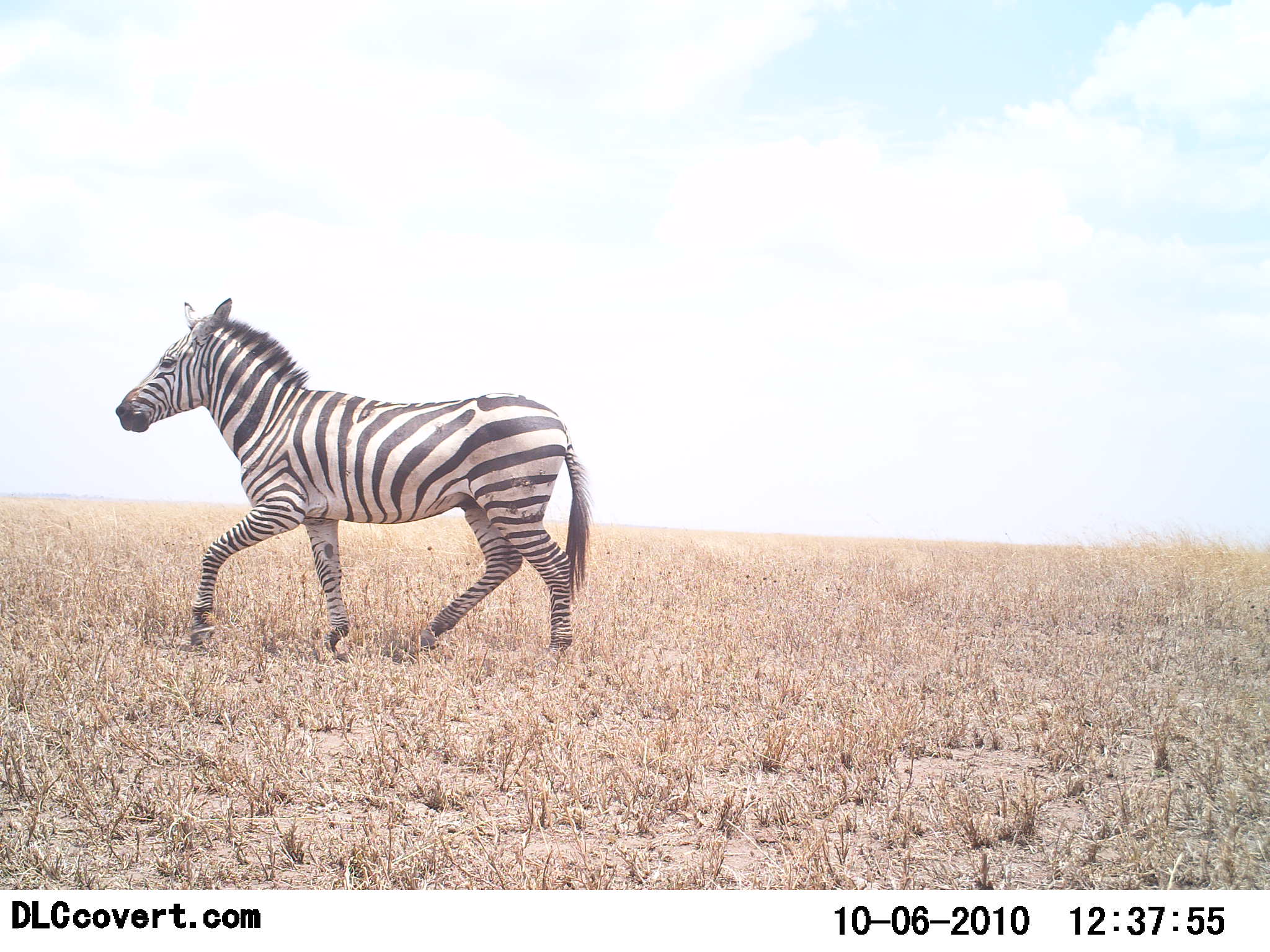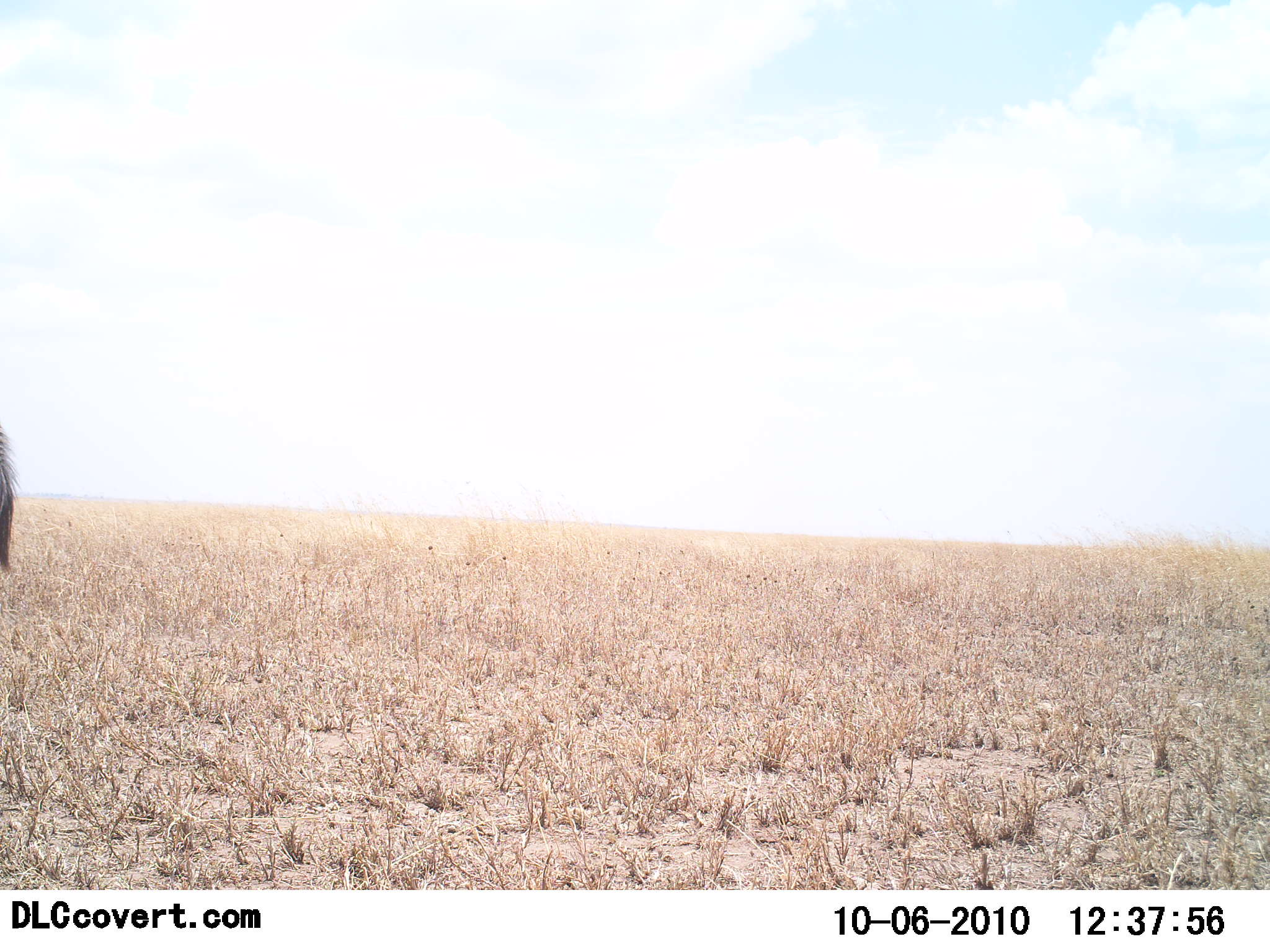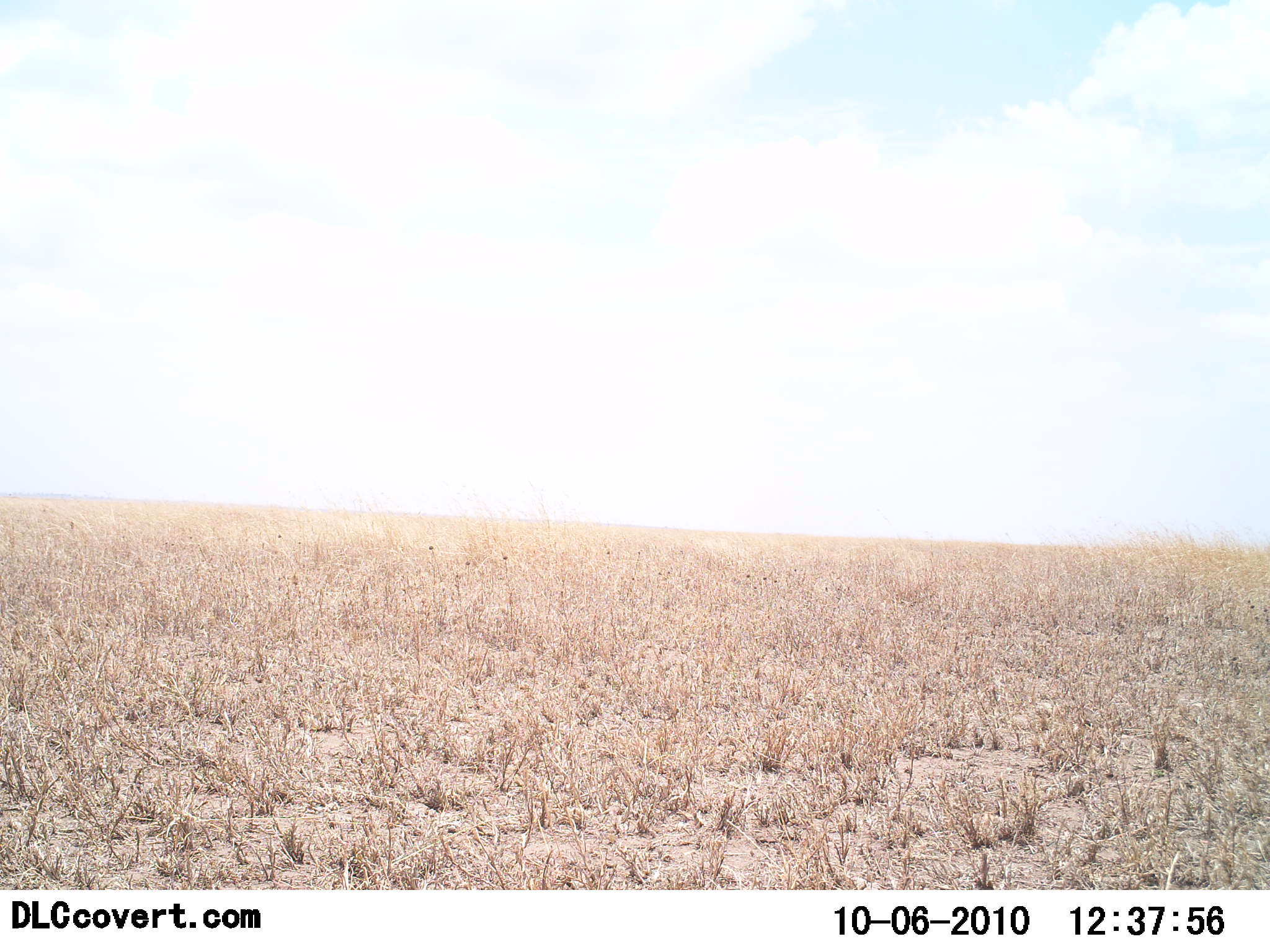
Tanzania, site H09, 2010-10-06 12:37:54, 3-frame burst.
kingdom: Animalia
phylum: Chordata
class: Mammalia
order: Perissodactyla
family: Equidae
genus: Equus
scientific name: Equus quagga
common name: plains zebra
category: zebra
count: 1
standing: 0%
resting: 0%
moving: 100%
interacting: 0%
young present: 0%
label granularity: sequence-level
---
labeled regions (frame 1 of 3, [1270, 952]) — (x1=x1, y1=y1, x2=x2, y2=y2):
animal: (x1=114, y1=296, x2=596, y2=666)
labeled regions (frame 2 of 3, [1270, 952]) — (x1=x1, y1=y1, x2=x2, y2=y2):
animal: (x1=0, y1=424, x2=20, y2=574)